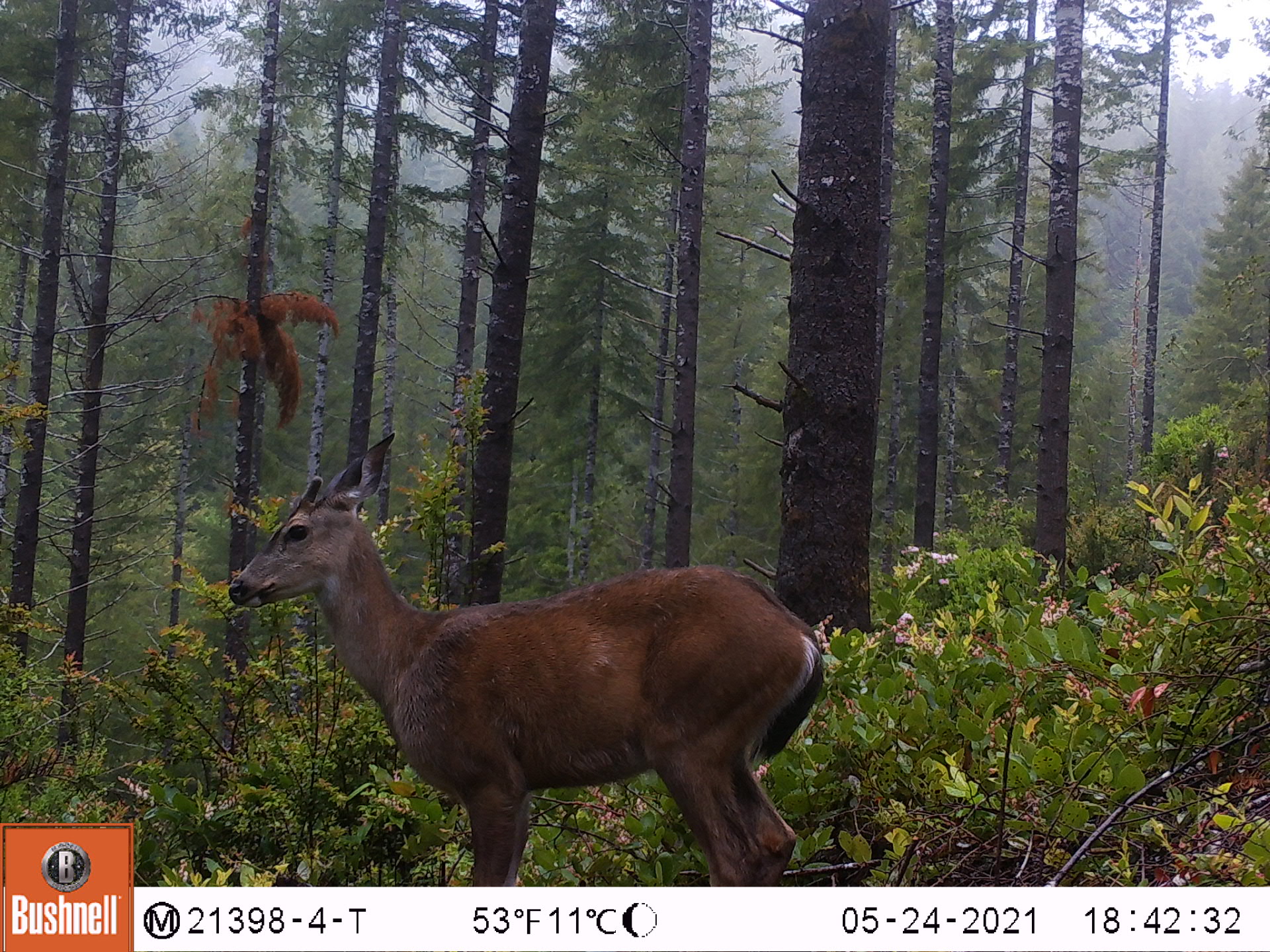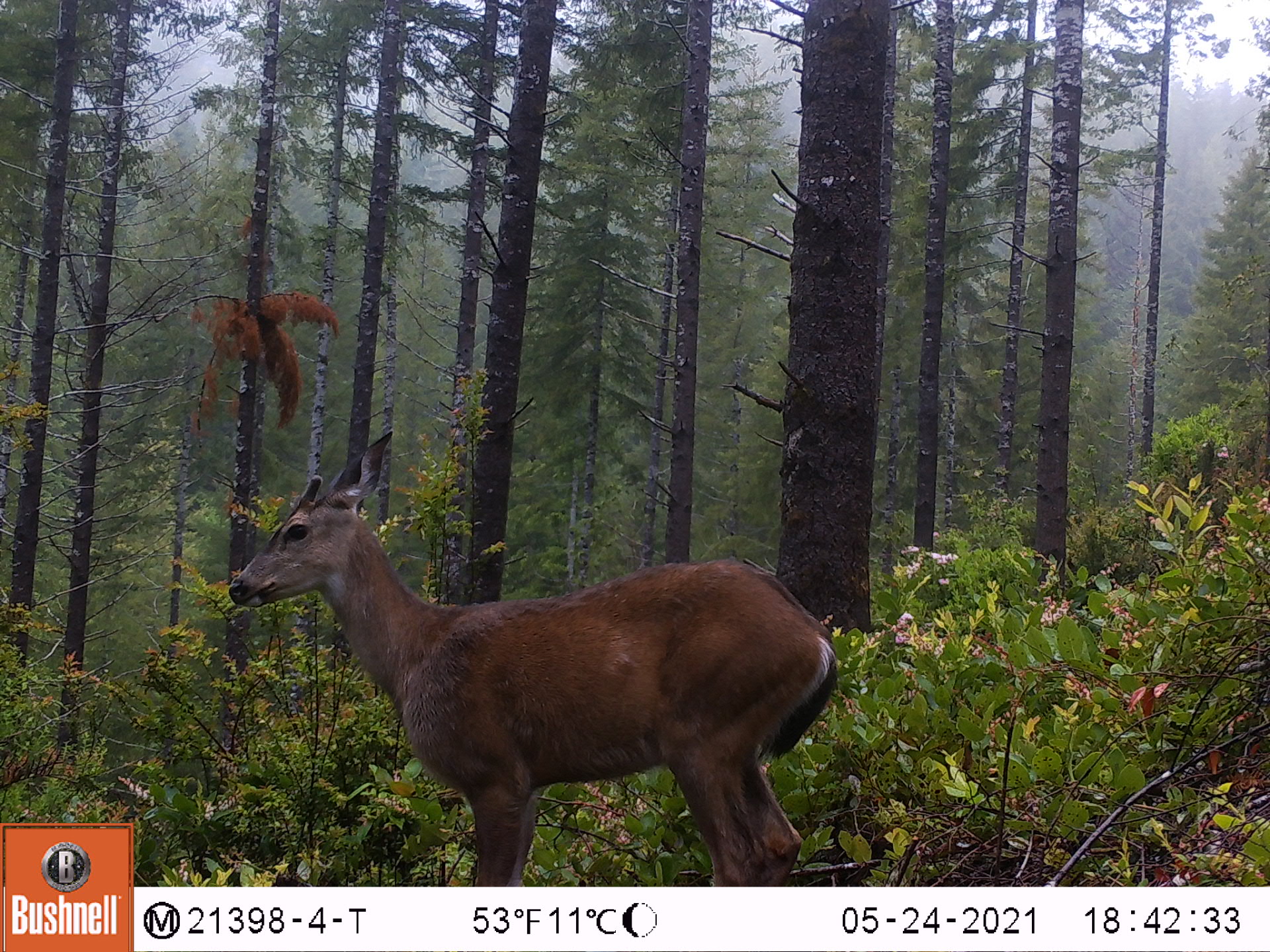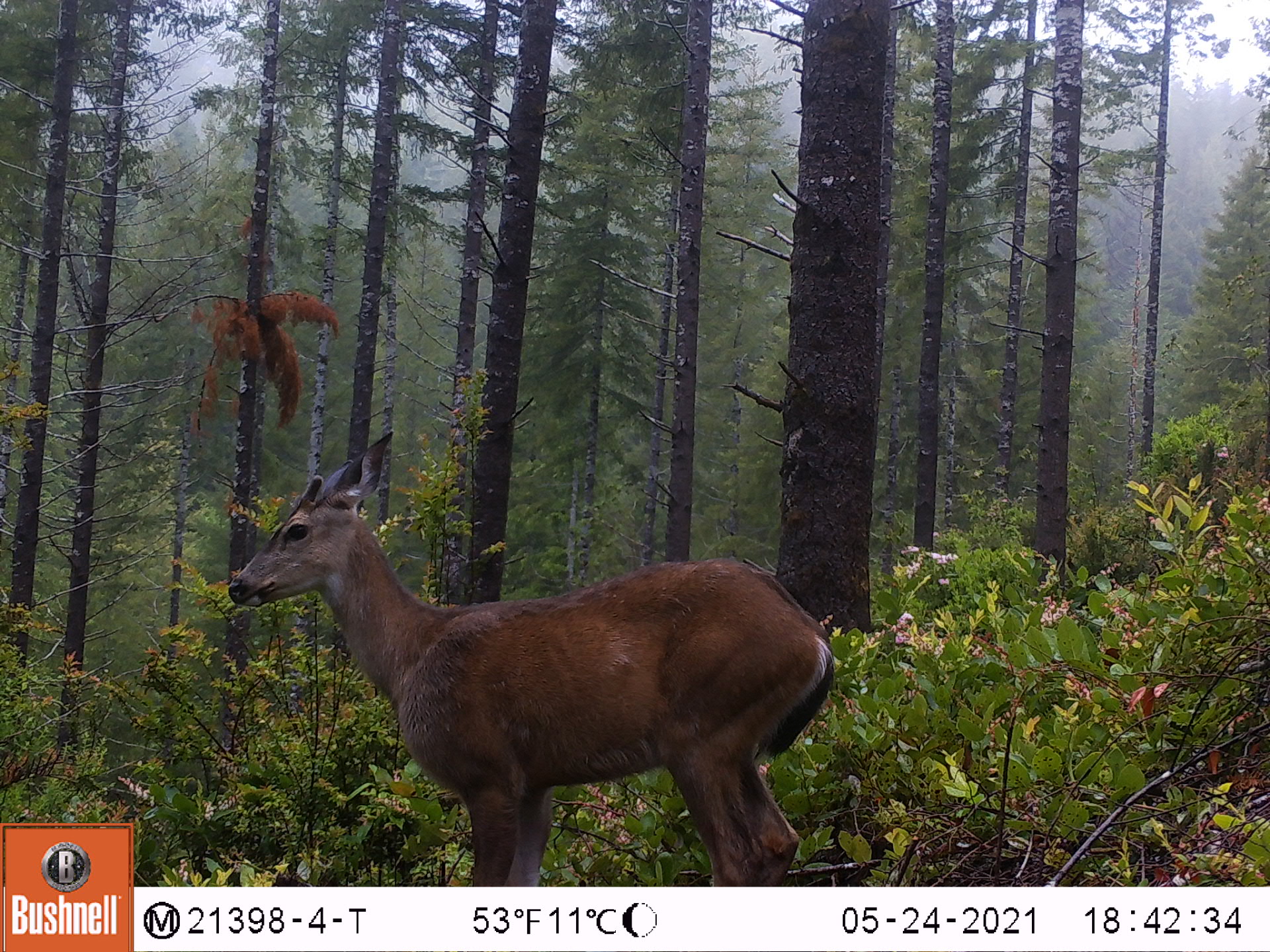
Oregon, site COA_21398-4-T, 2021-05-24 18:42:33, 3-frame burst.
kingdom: Animalia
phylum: Chordata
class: Mammalia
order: Artiodactyla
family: Cervidae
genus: Odocoileus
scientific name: Odocoileus hemionus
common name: black-tailed deer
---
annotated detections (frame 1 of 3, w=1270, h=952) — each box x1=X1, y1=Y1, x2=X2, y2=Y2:
black-tailed deer: x1=219, y1=435, x2=830, y2=876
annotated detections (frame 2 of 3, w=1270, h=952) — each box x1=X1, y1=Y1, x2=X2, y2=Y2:
black-tailed deer: x1=231, y1=428, x2=840, y2=869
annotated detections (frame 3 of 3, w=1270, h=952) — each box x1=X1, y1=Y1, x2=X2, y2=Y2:
black-tailed deer: x1=228, y1=427, x2=844, y2=877